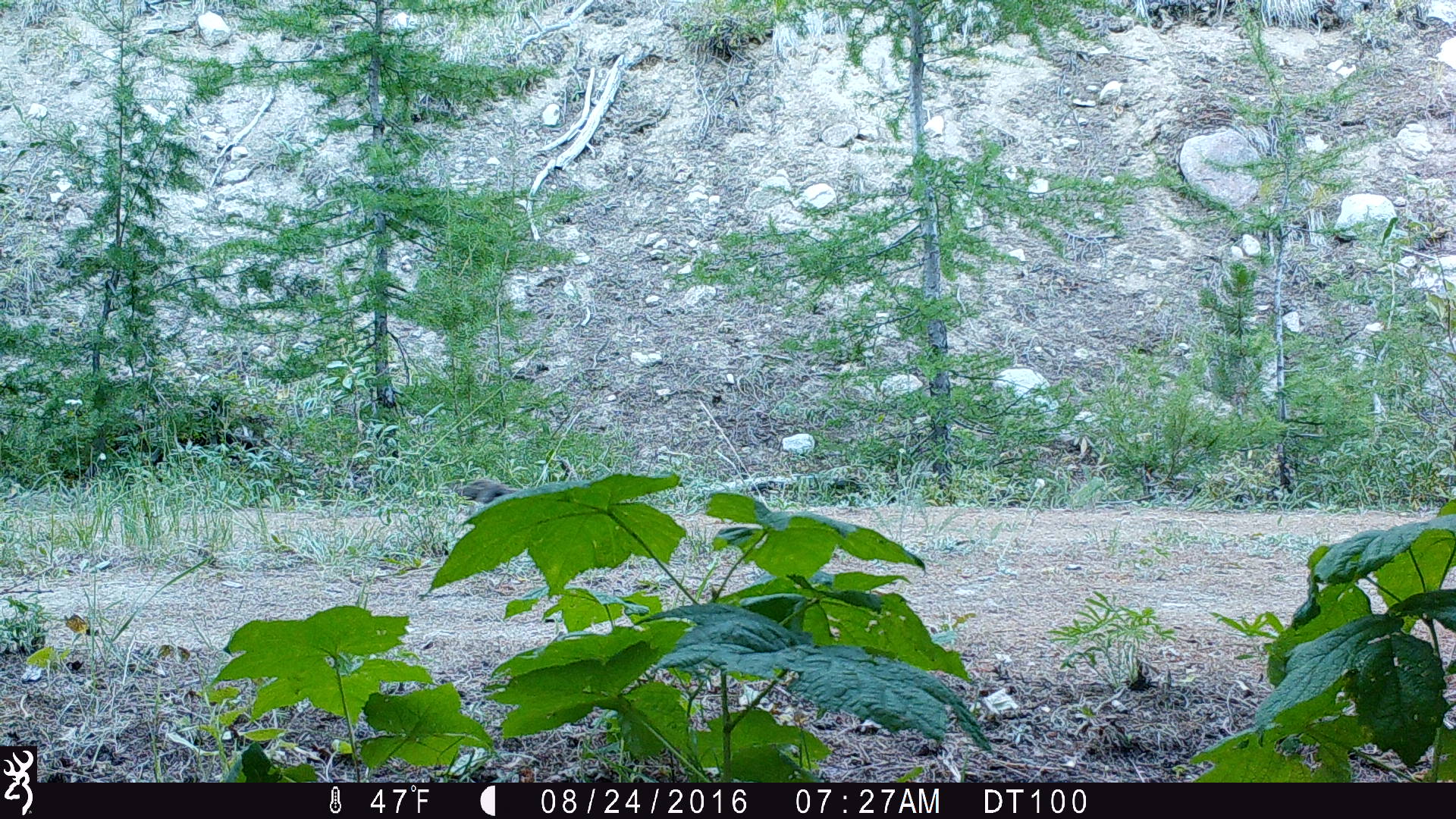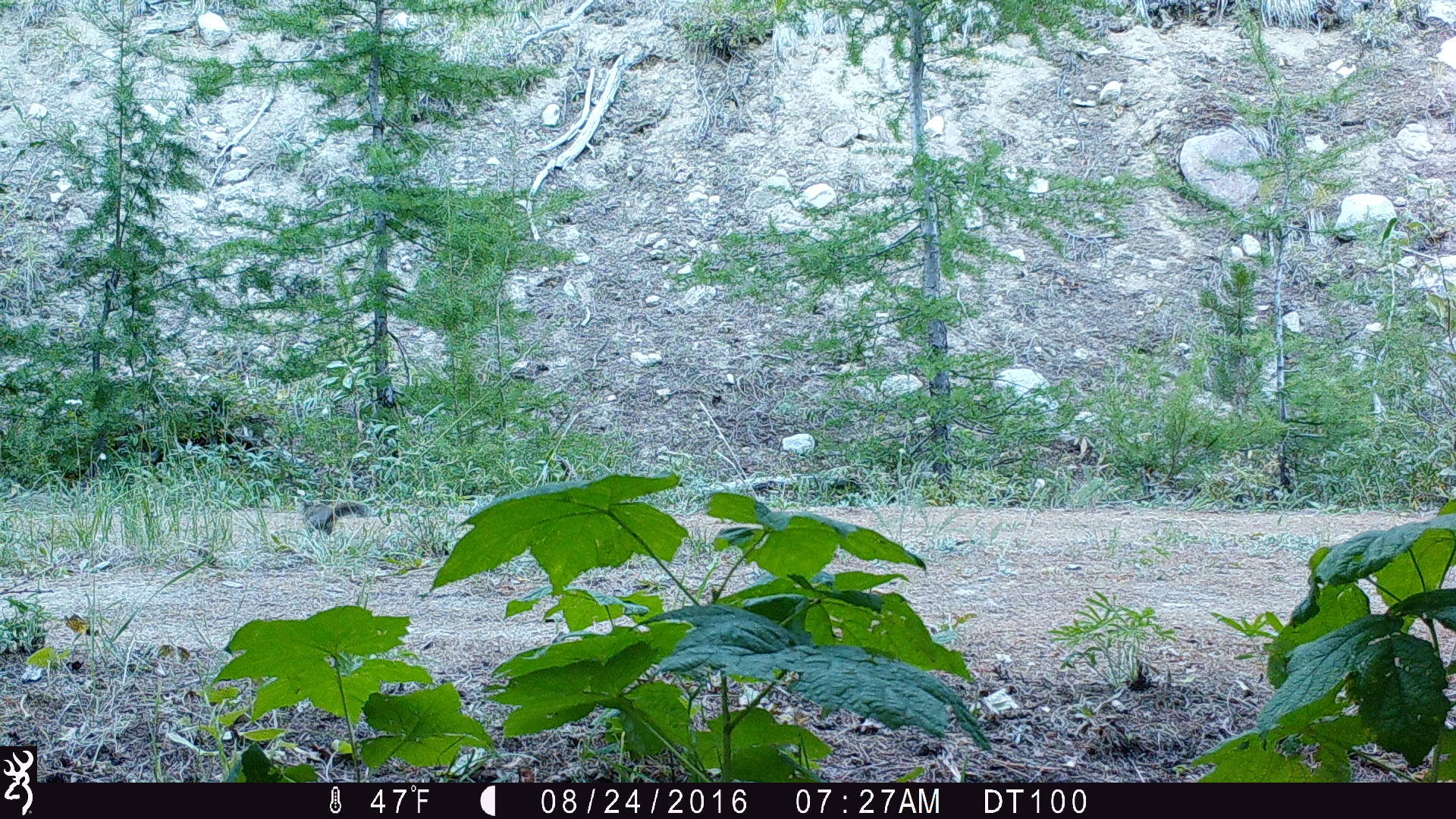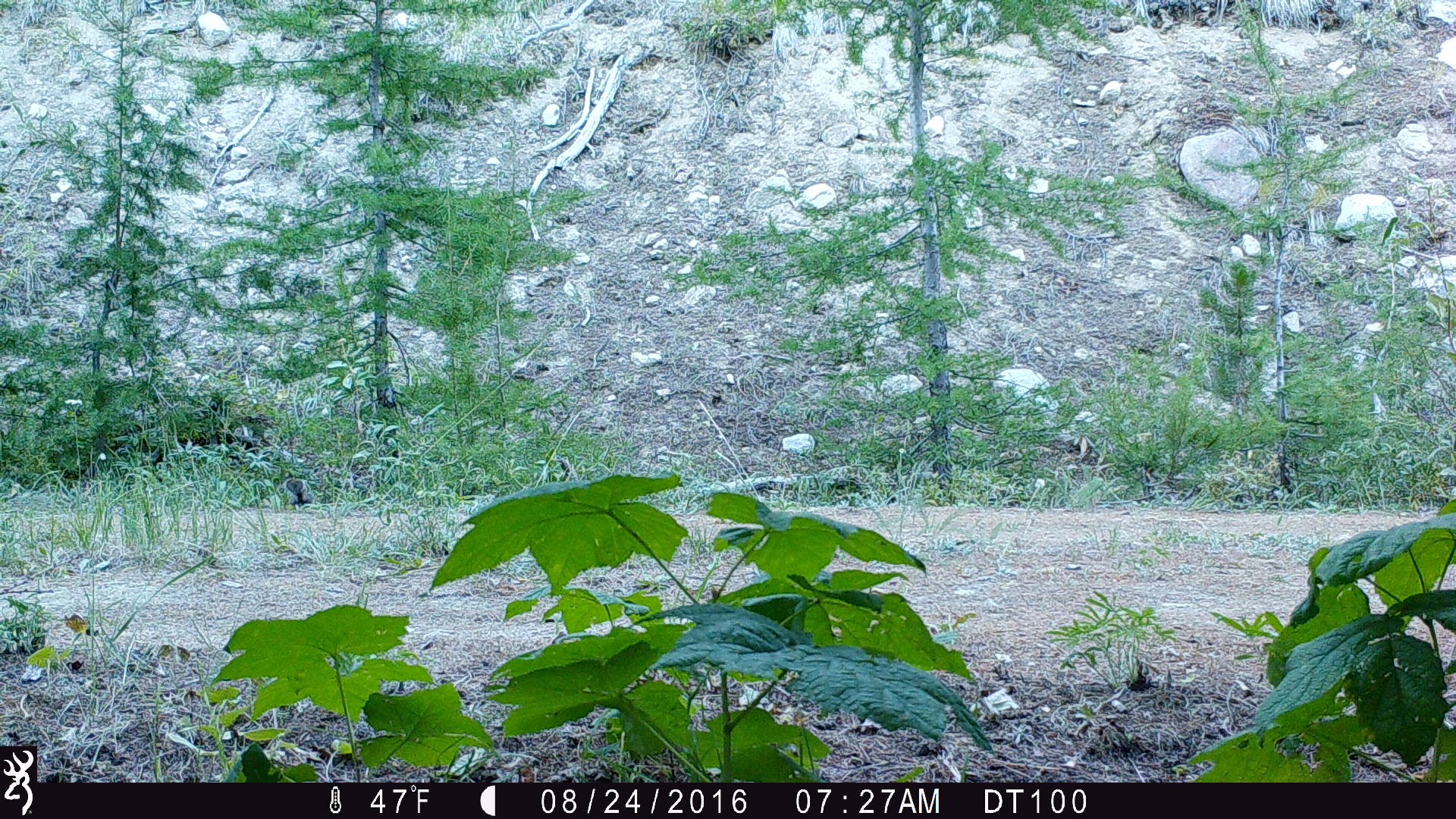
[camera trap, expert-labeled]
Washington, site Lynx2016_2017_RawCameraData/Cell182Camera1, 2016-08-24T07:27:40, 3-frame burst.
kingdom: Animalia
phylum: Chordata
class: Mammalia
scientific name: Mammalia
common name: small mammal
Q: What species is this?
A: Small mammal (Mammalia).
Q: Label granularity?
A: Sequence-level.